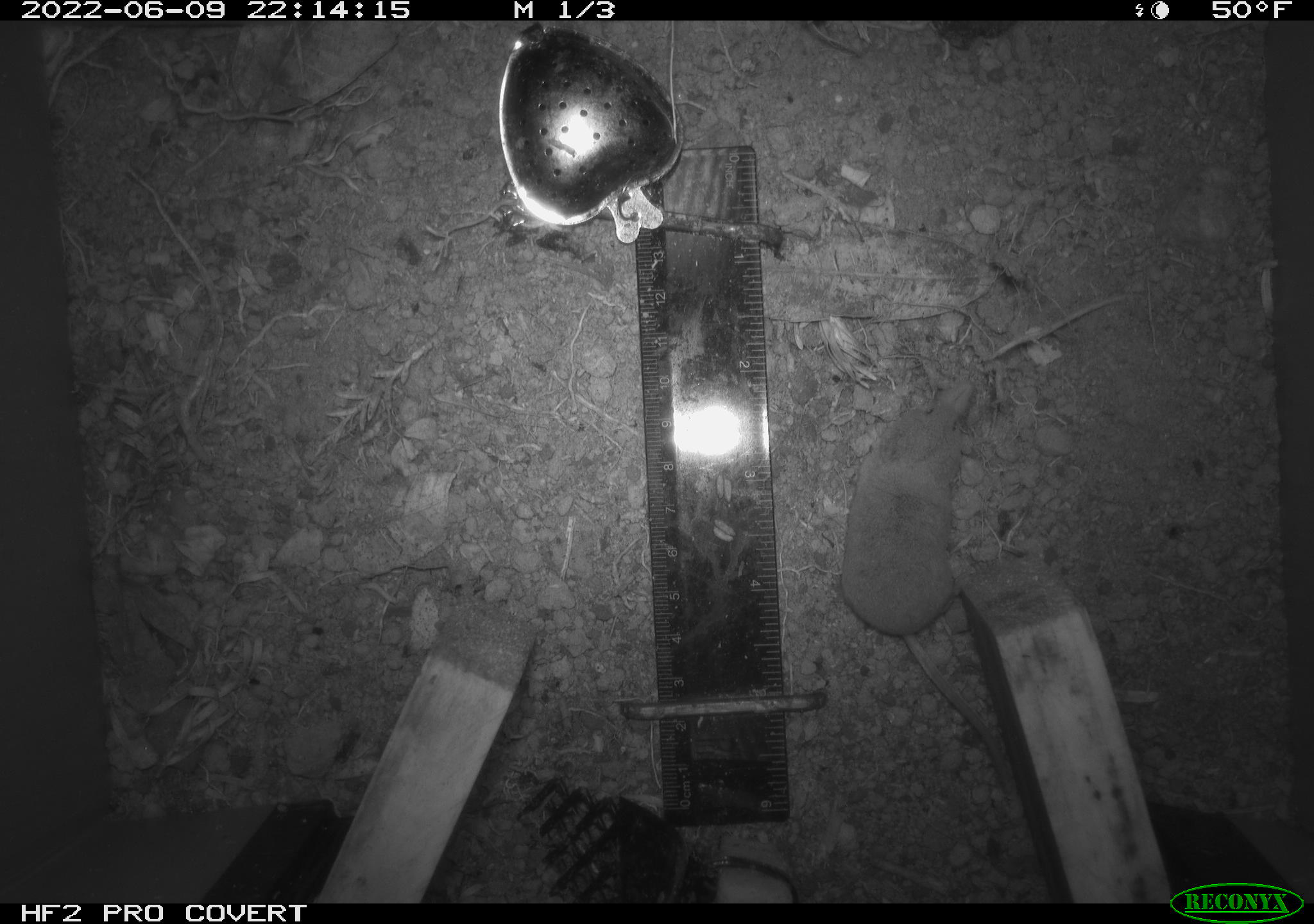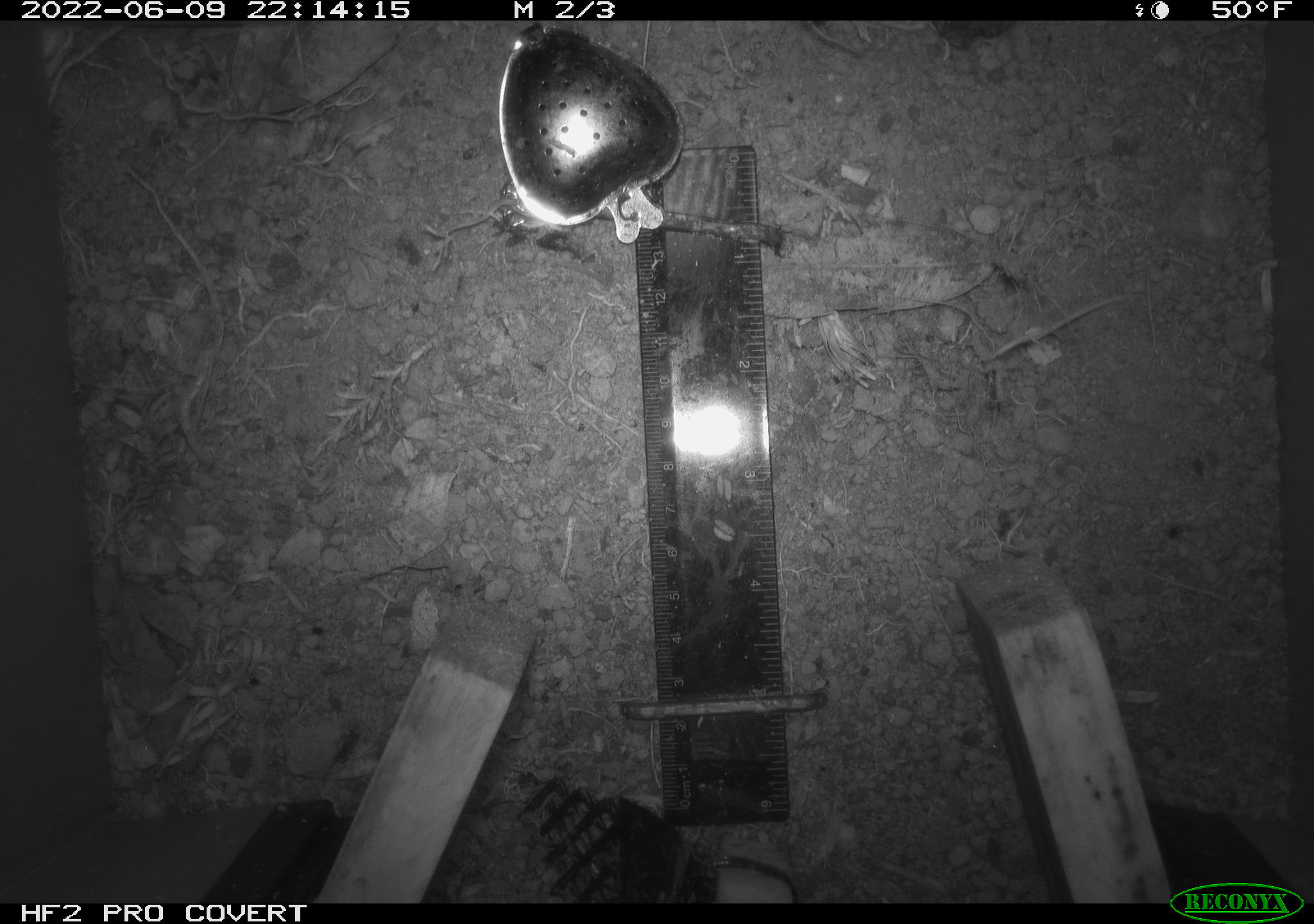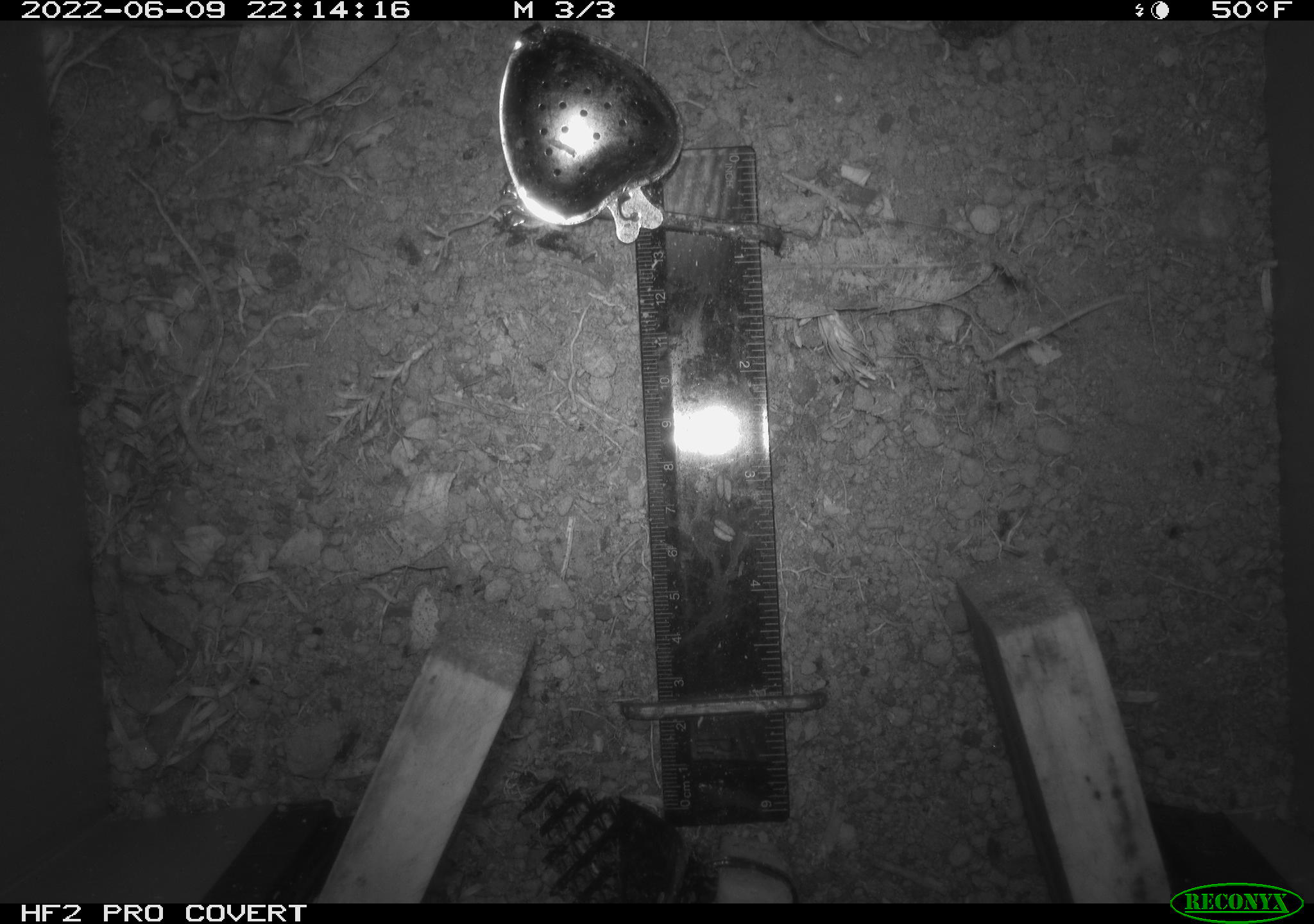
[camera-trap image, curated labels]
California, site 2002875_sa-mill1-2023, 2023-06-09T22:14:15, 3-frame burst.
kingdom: Animalia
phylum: Chordata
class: Mammalia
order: Eulipotyphla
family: Soricidae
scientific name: Soricidae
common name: shrews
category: soricidae family